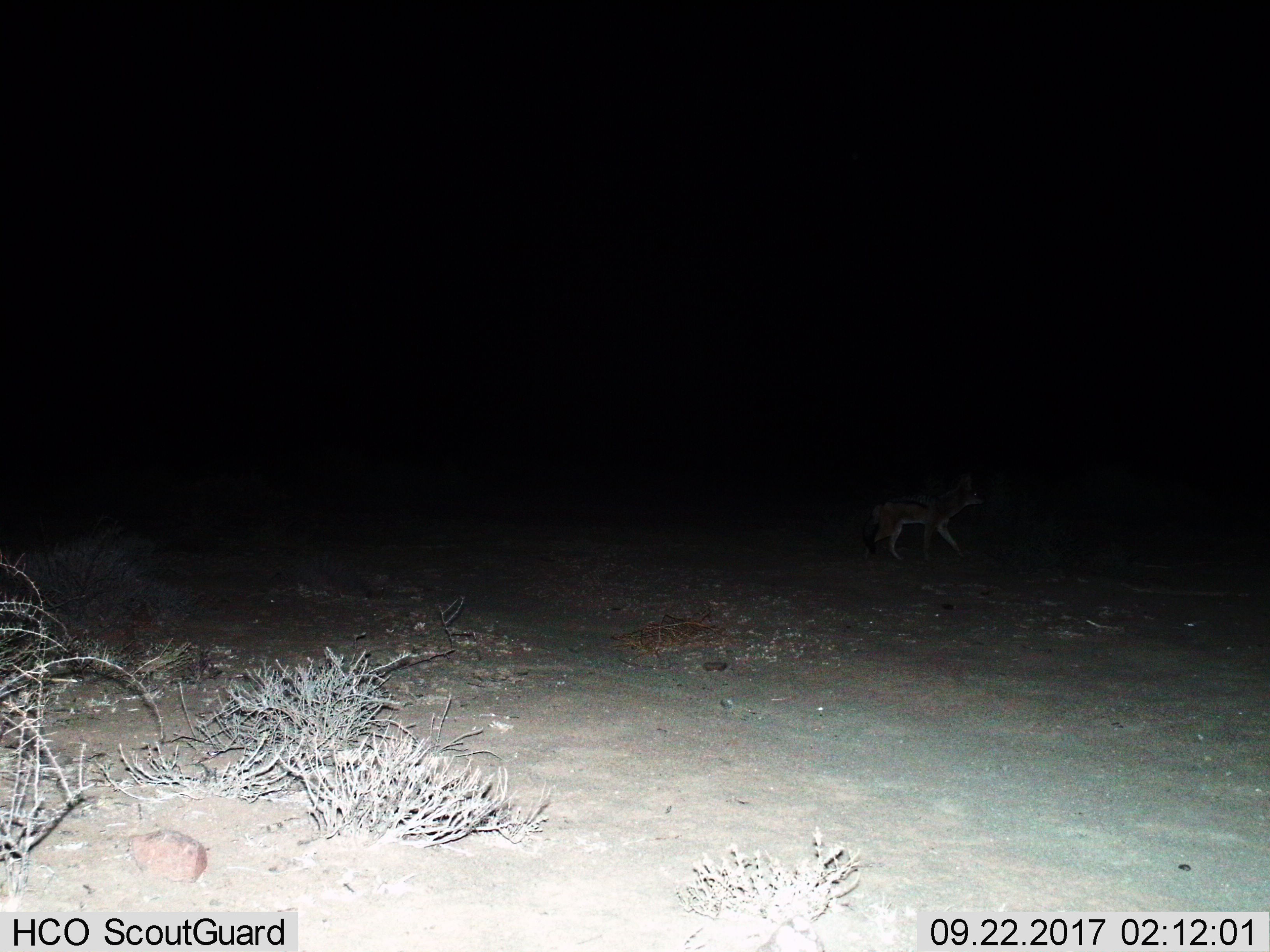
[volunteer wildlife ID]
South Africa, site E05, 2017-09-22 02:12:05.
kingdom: Animalia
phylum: Chordata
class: Mammalia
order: Carnivora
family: Canidae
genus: Lupulella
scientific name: Lupulella mesomelas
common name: black-backed jackal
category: jackalblackbacked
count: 1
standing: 0%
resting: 0%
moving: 100%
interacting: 0%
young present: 0%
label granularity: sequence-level